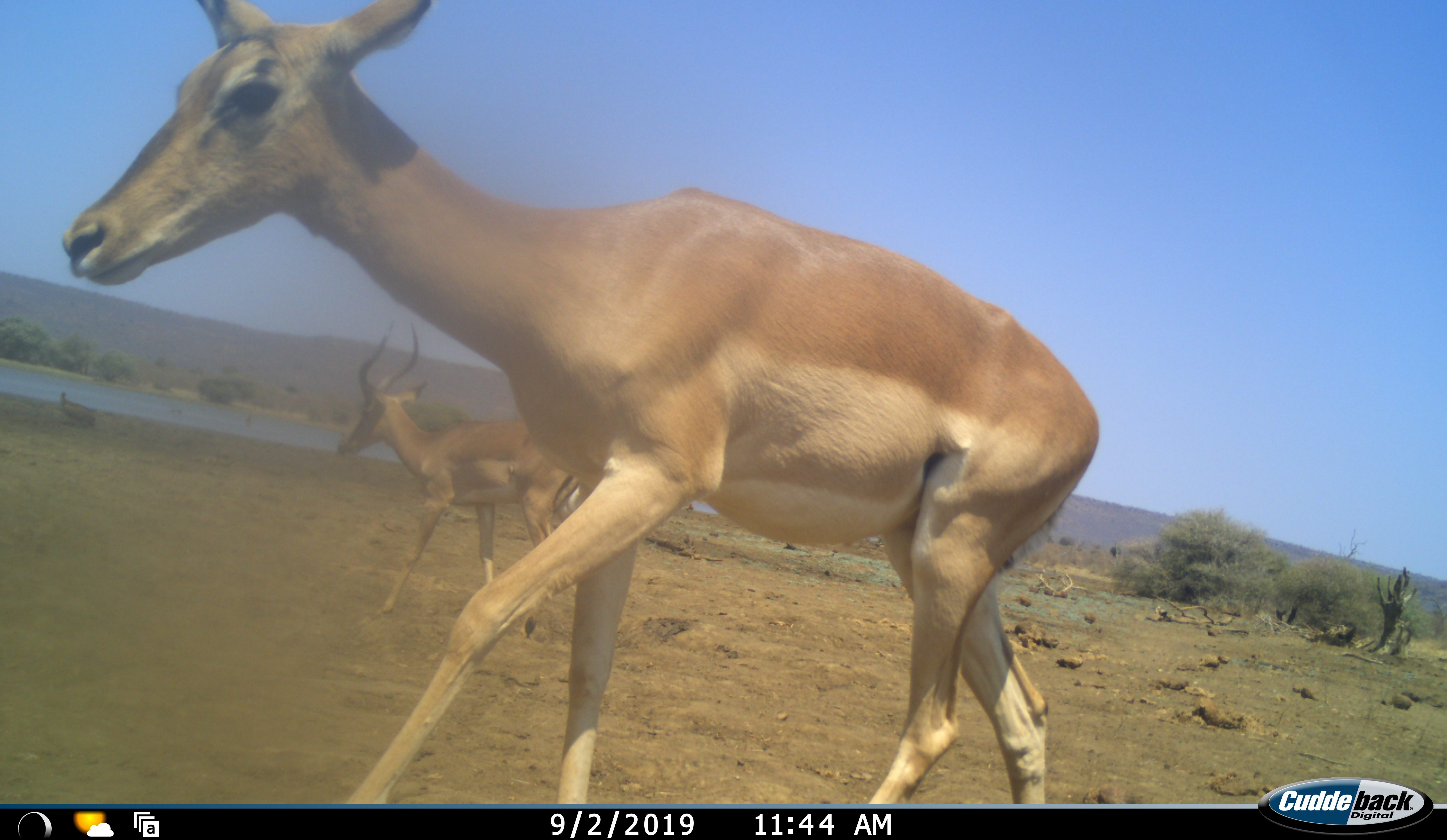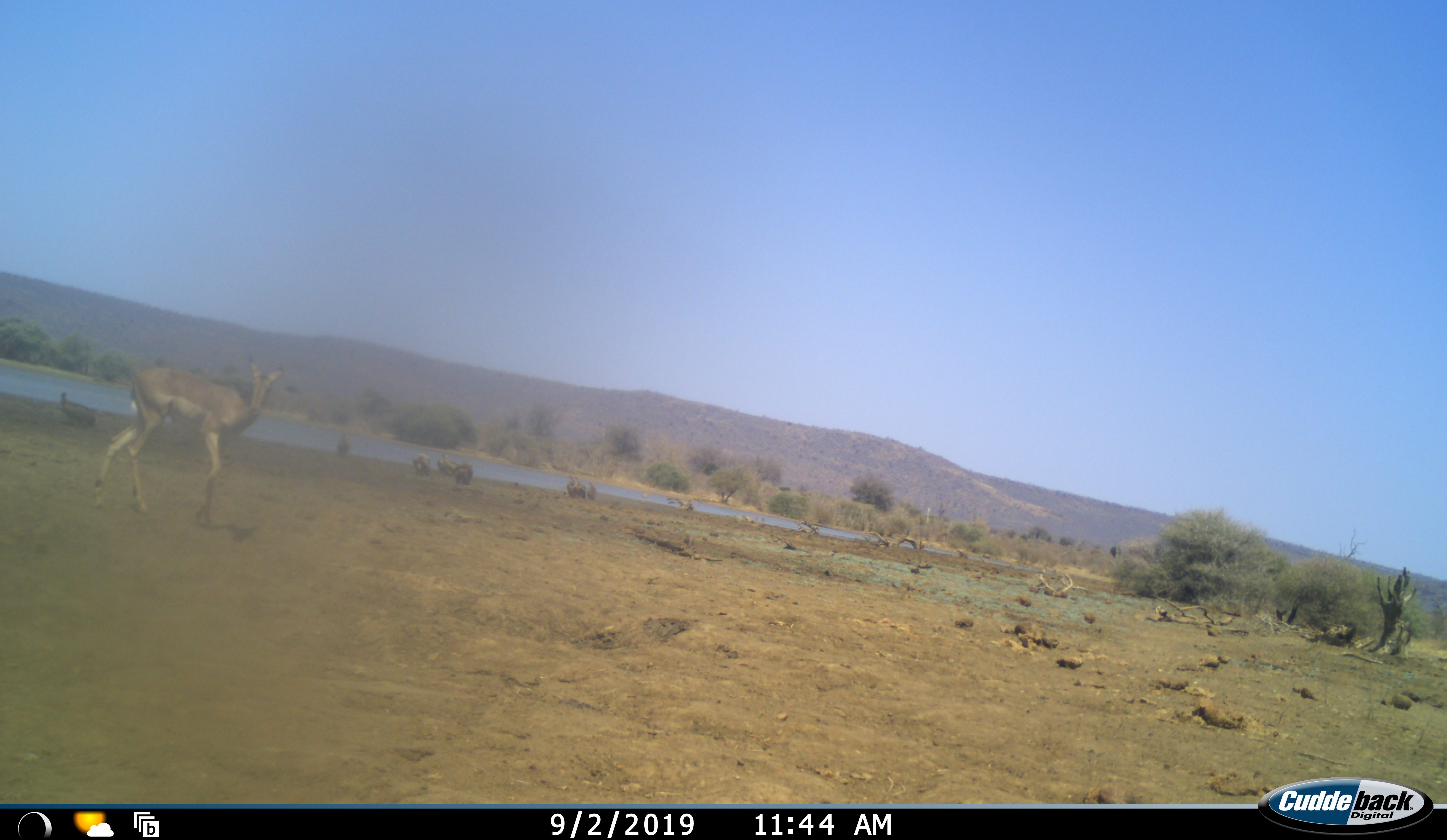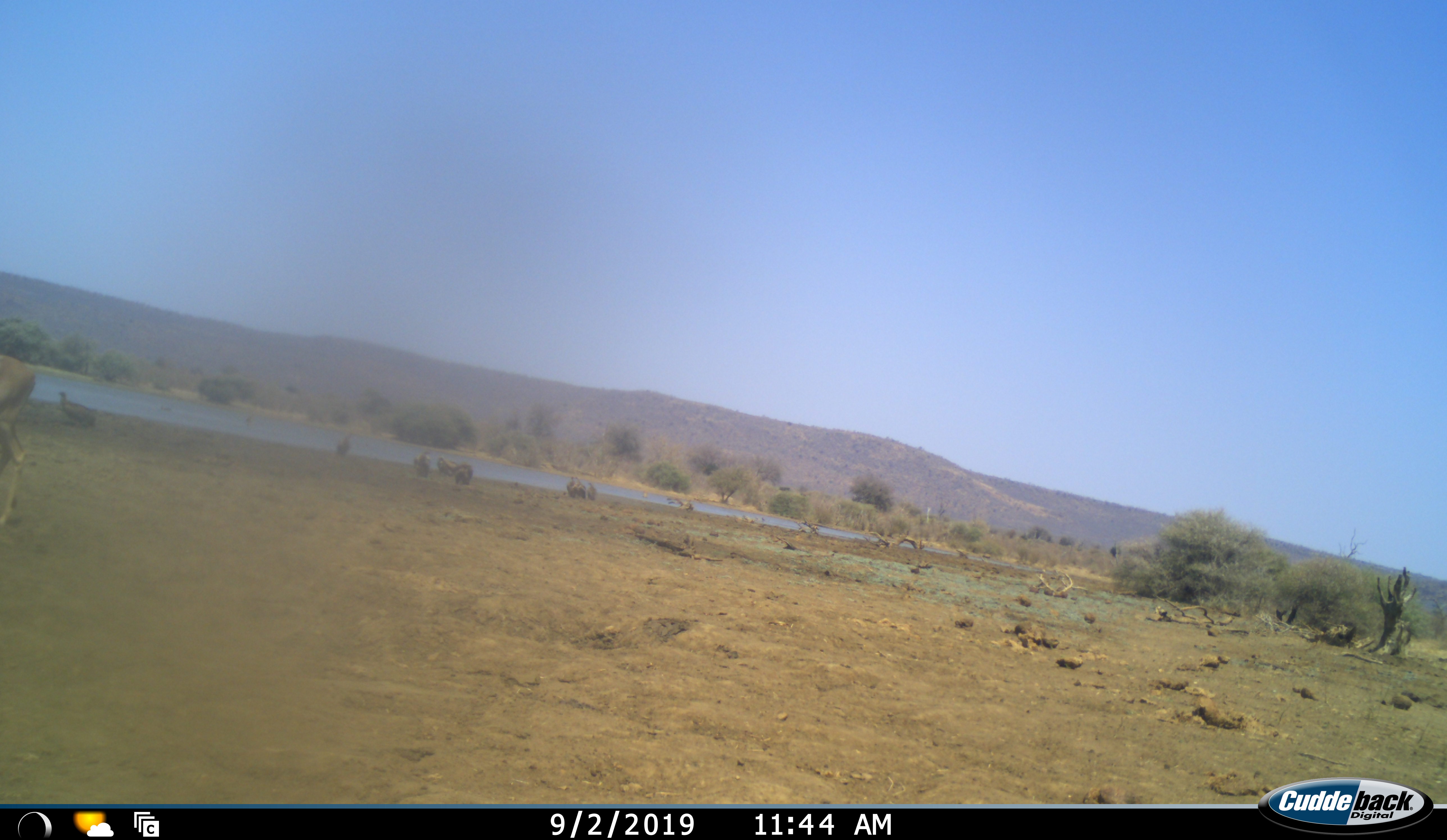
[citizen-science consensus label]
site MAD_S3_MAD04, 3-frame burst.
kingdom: Animalia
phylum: Chordata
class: Mammalia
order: Artiodactyla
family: Bovidae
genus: Aepyceros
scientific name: Aepyceros melampus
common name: impala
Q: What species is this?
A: Impala (Aepyceros melampus).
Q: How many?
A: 2.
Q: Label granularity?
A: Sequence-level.